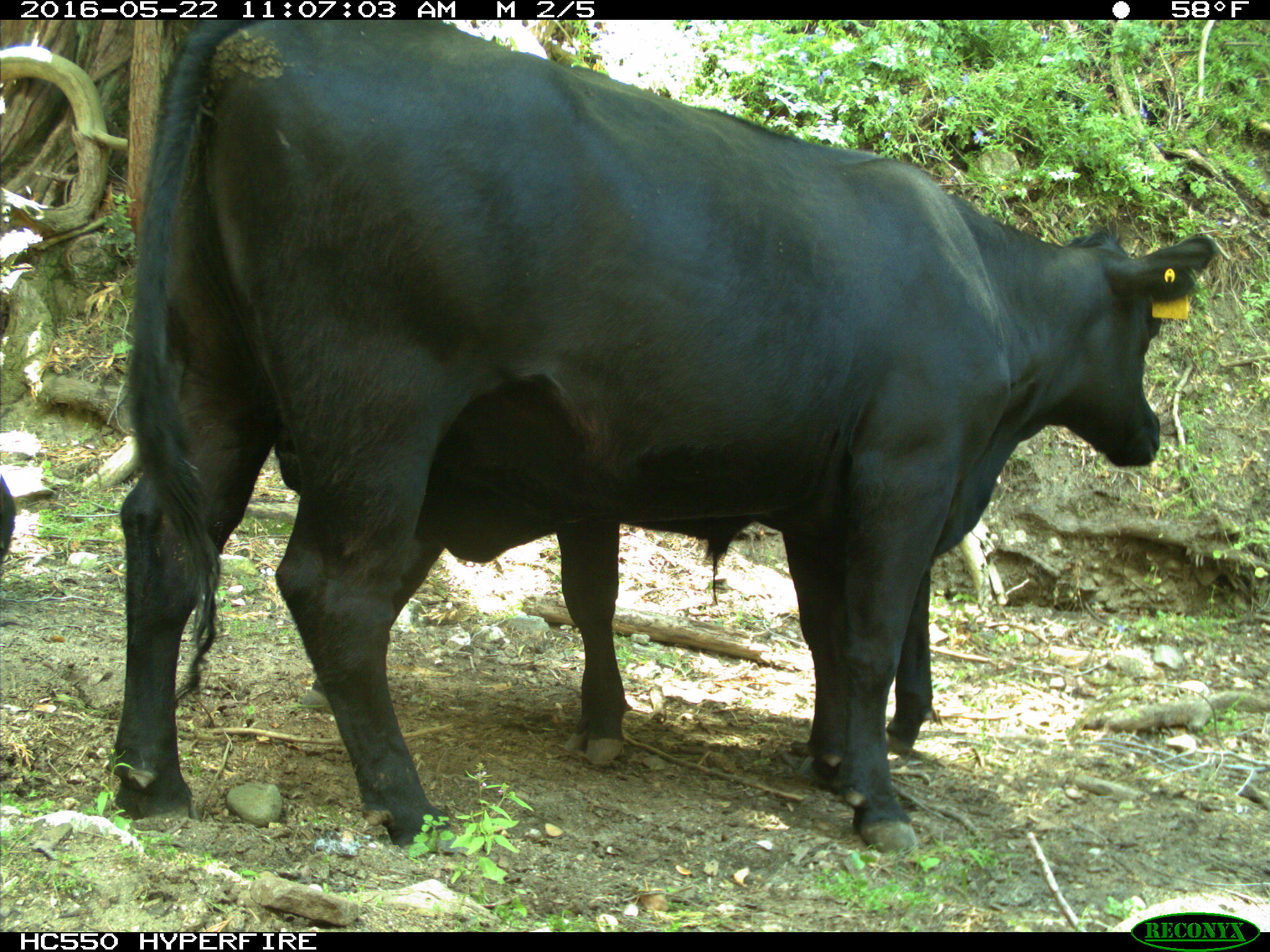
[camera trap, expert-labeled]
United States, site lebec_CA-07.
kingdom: Animalia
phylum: Chordata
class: Mammalia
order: Artiodactyla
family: Bovidae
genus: Bos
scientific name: Bos taurus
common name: domestic cow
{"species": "Bos taurus (domestic cow)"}